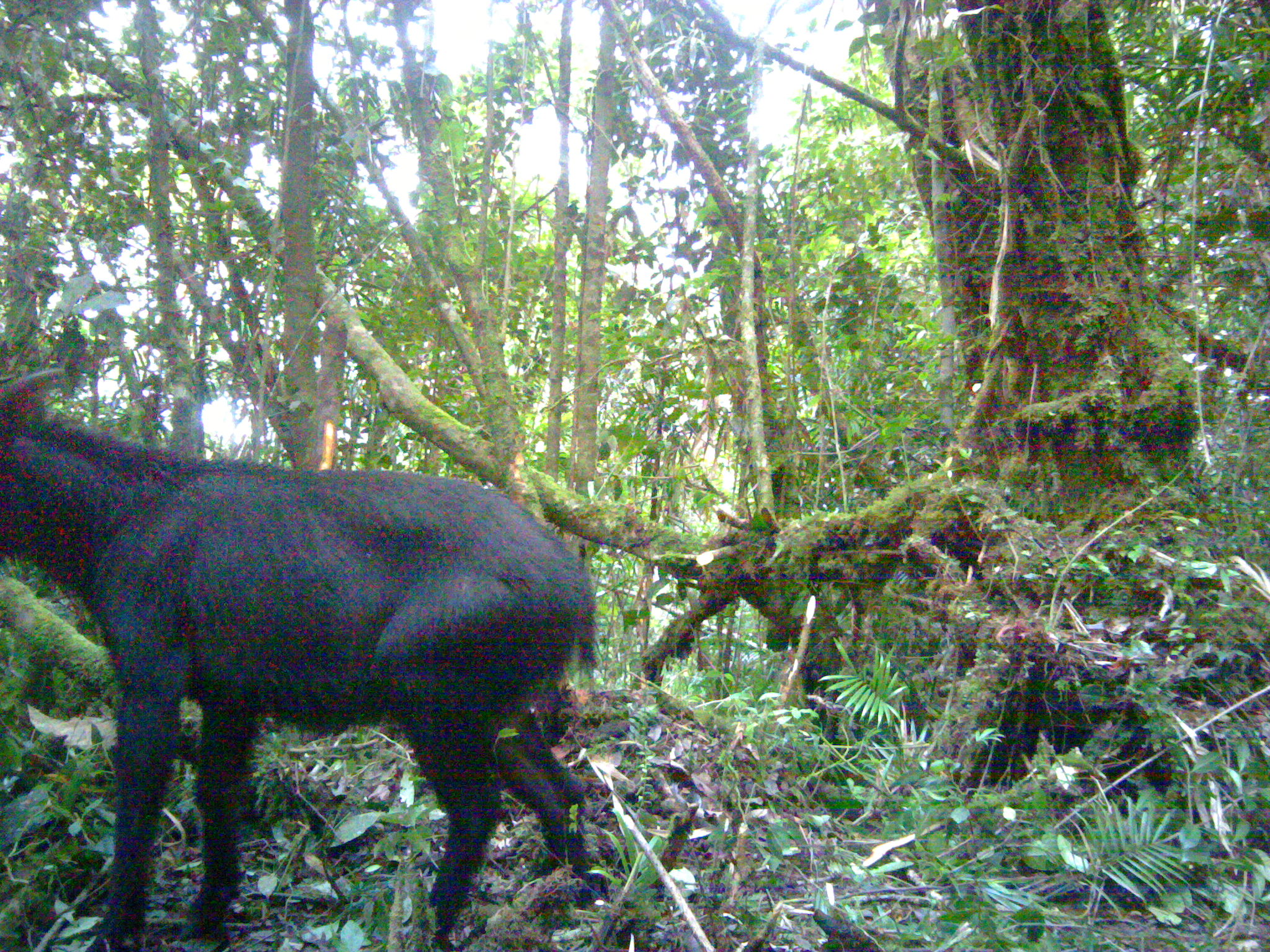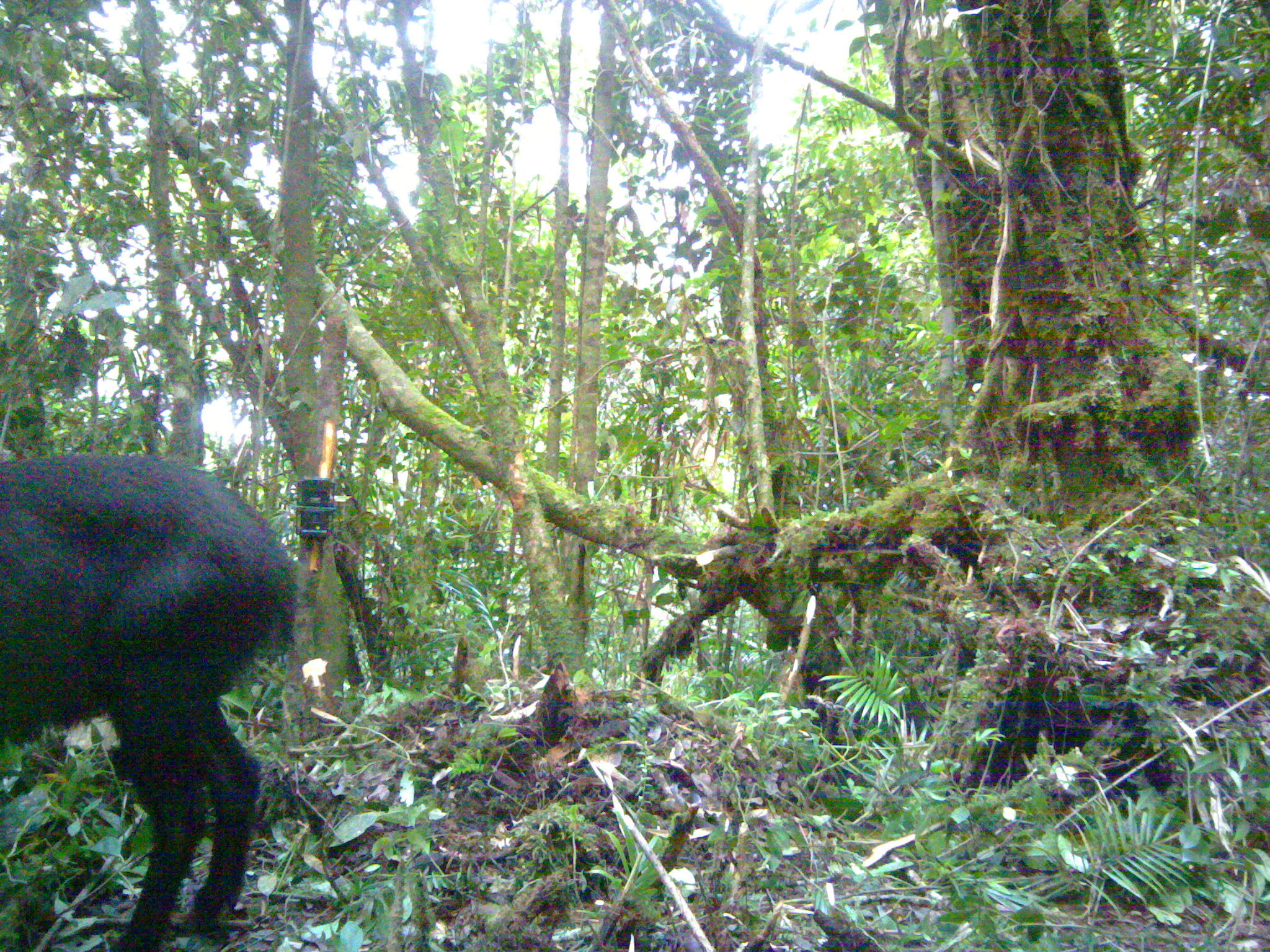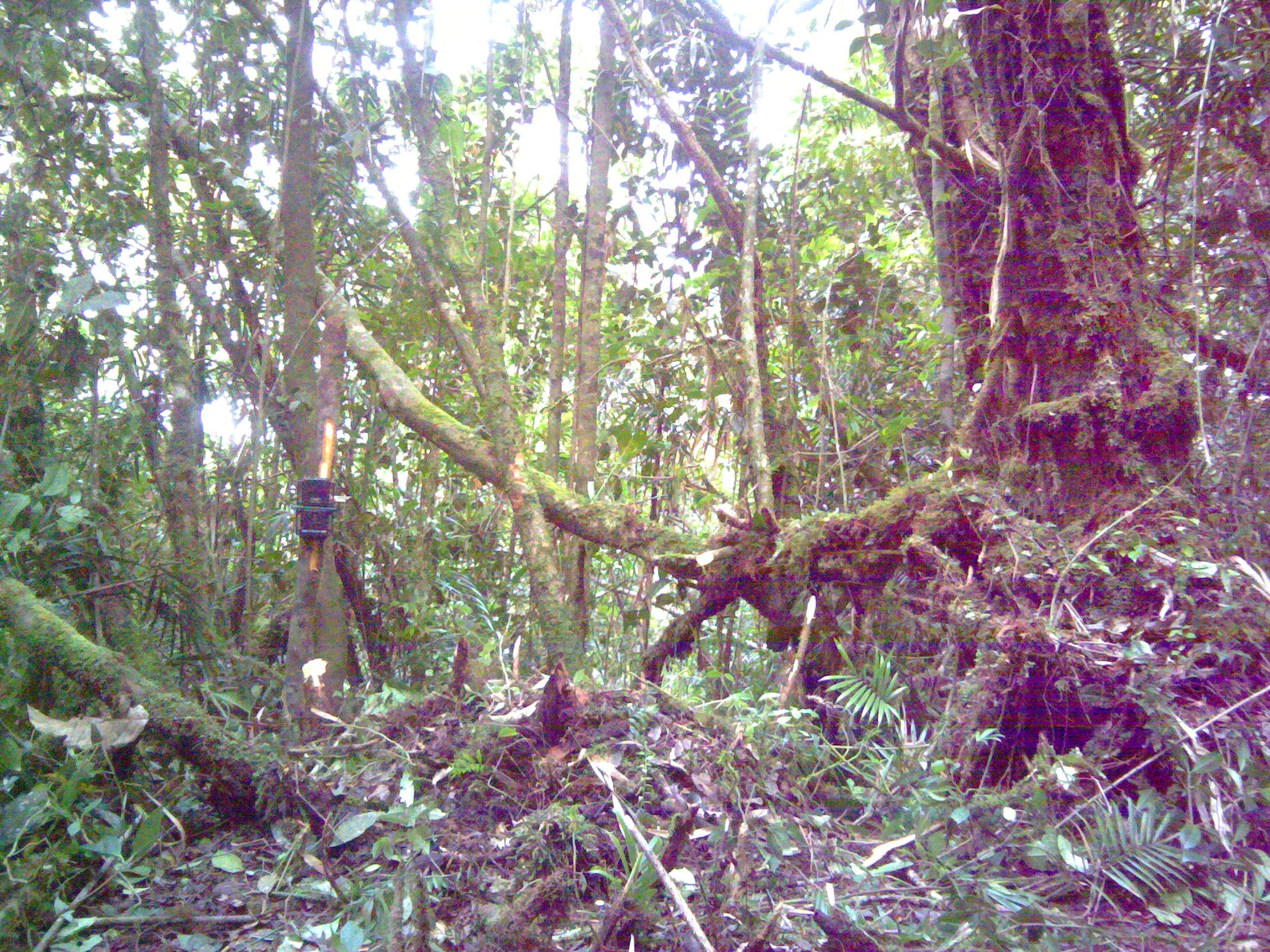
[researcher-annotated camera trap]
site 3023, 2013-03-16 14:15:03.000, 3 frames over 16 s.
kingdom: Animalia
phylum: Chordata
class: Mammalia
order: Artiodactyla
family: Bovidae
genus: Capricornis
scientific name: Capricornis sumatraensis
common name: southern serow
Capricornis sumatraensis (southern serow), count 1.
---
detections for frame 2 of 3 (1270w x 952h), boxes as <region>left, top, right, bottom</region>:
capricornis sumatraensis: <region>0, 450, 295, 949</region>